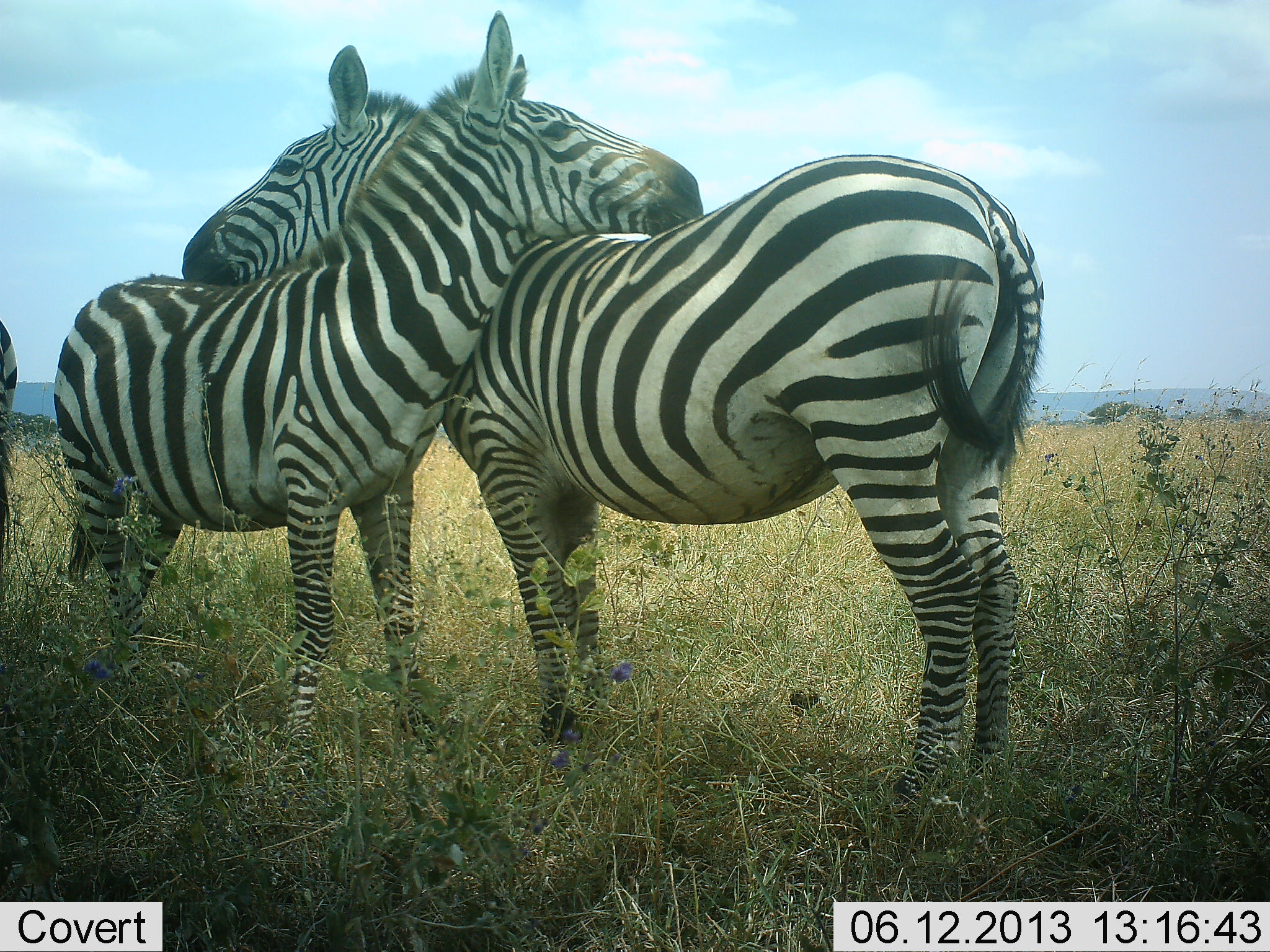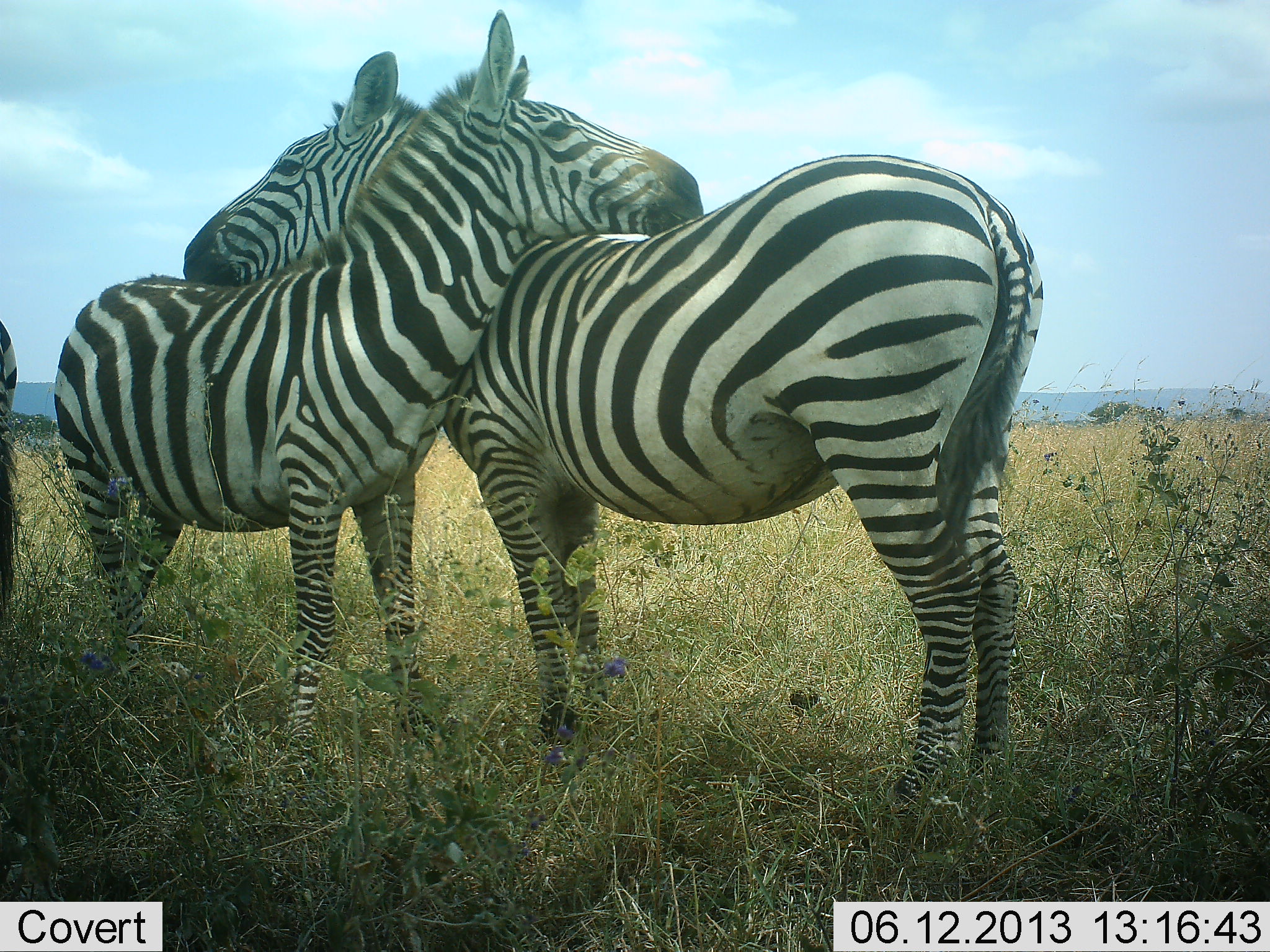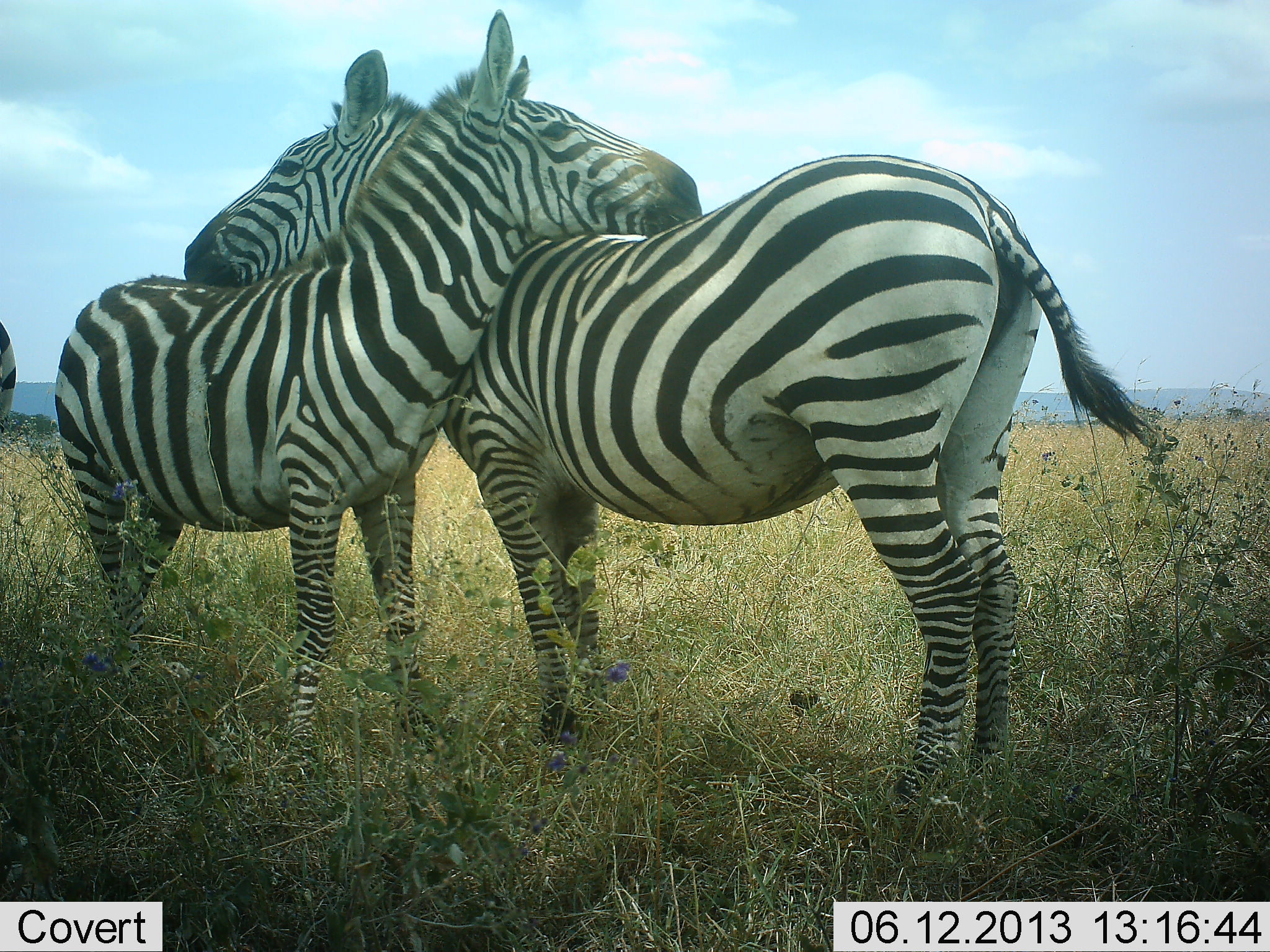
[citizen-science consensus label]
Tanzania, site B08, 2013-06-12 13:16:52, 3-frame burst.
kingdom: Animalia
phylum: Chordata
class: Mammalia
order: Perissodactyla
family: Equidae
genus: Equus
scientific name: Equus quagga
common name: plains zebra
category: zebra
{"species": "zebra (plains zebra) (Equus quagga)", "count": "3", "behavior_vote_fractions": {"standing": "65%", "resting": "3%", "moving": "5%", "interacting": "76%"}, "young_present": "0%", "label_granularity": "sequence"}